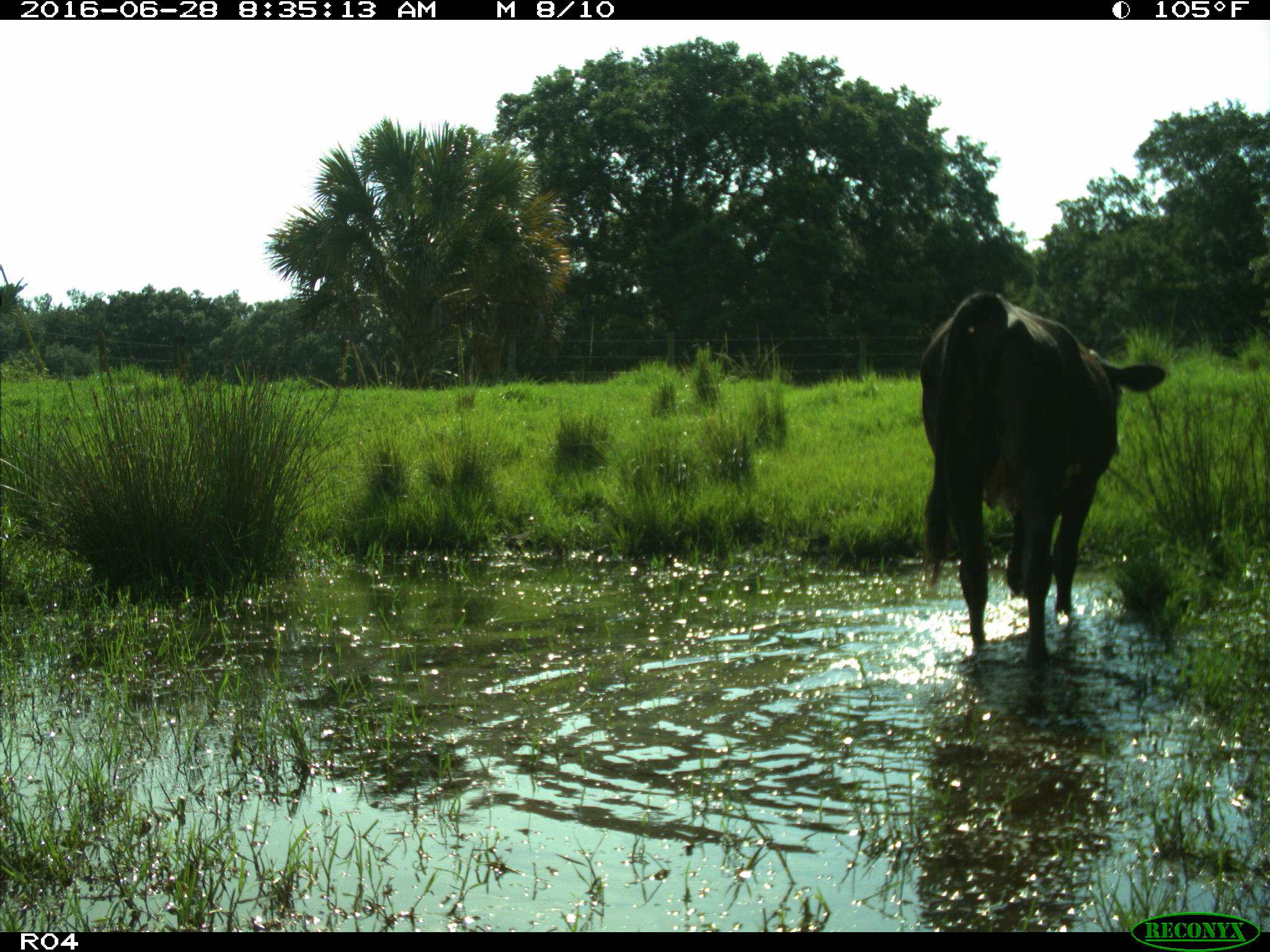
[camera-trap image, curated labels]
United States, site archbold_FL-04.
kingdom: Animalia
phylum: Chordata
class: Mammalia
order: Artiodactyla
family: Bovidae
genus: Bos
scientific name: Bos taurus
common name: domestic cow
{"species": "Bos taurus (domestic cow)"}